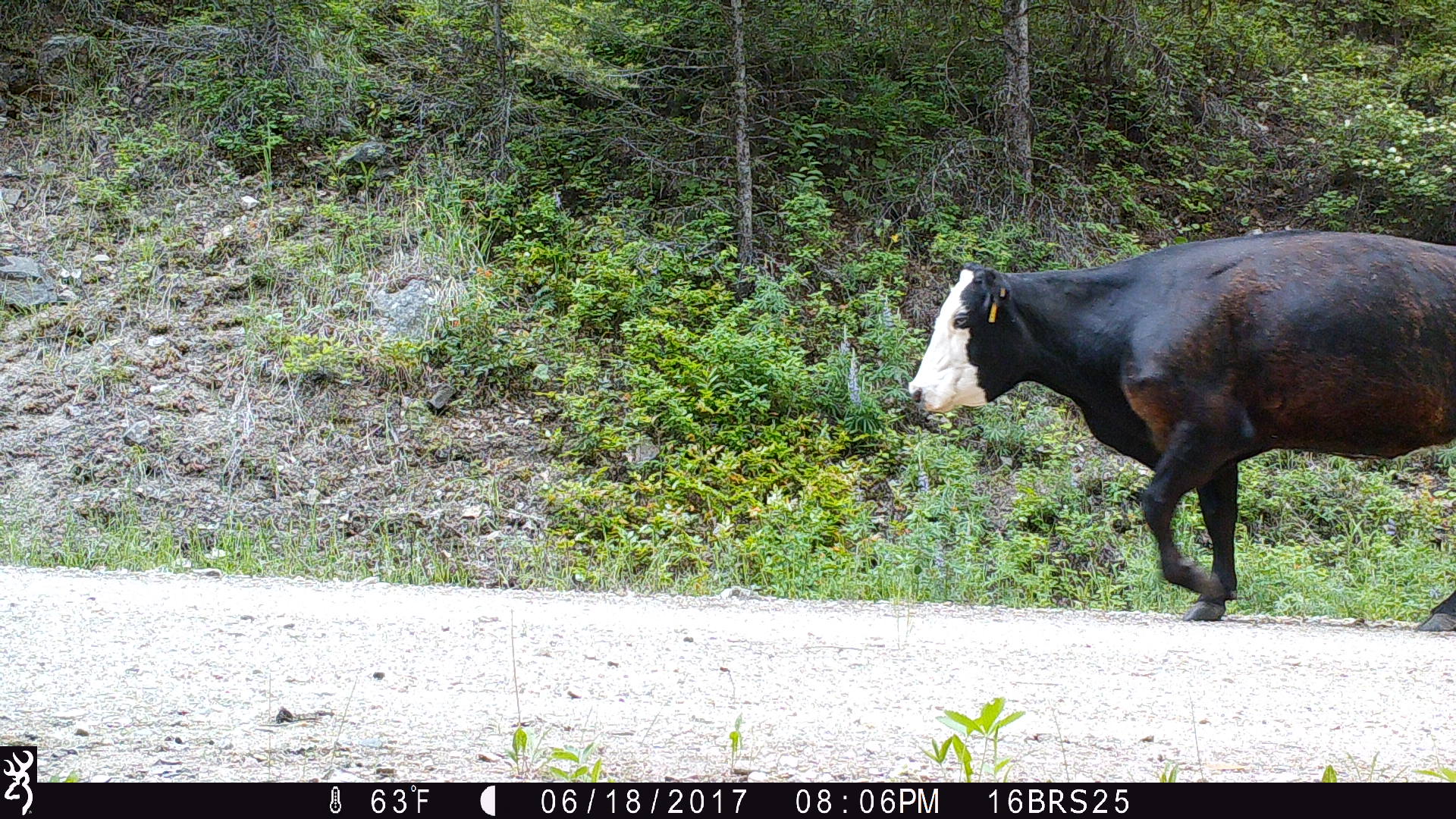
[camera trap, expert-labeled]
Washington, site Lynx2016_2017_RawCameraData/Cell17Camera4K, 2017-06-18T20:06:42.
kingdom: Animalia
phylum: Chordata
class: Mammalia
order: Artiodactyla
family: Bovidae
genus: Bos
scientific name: Bos taurus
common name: domestic cattle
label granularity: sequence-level